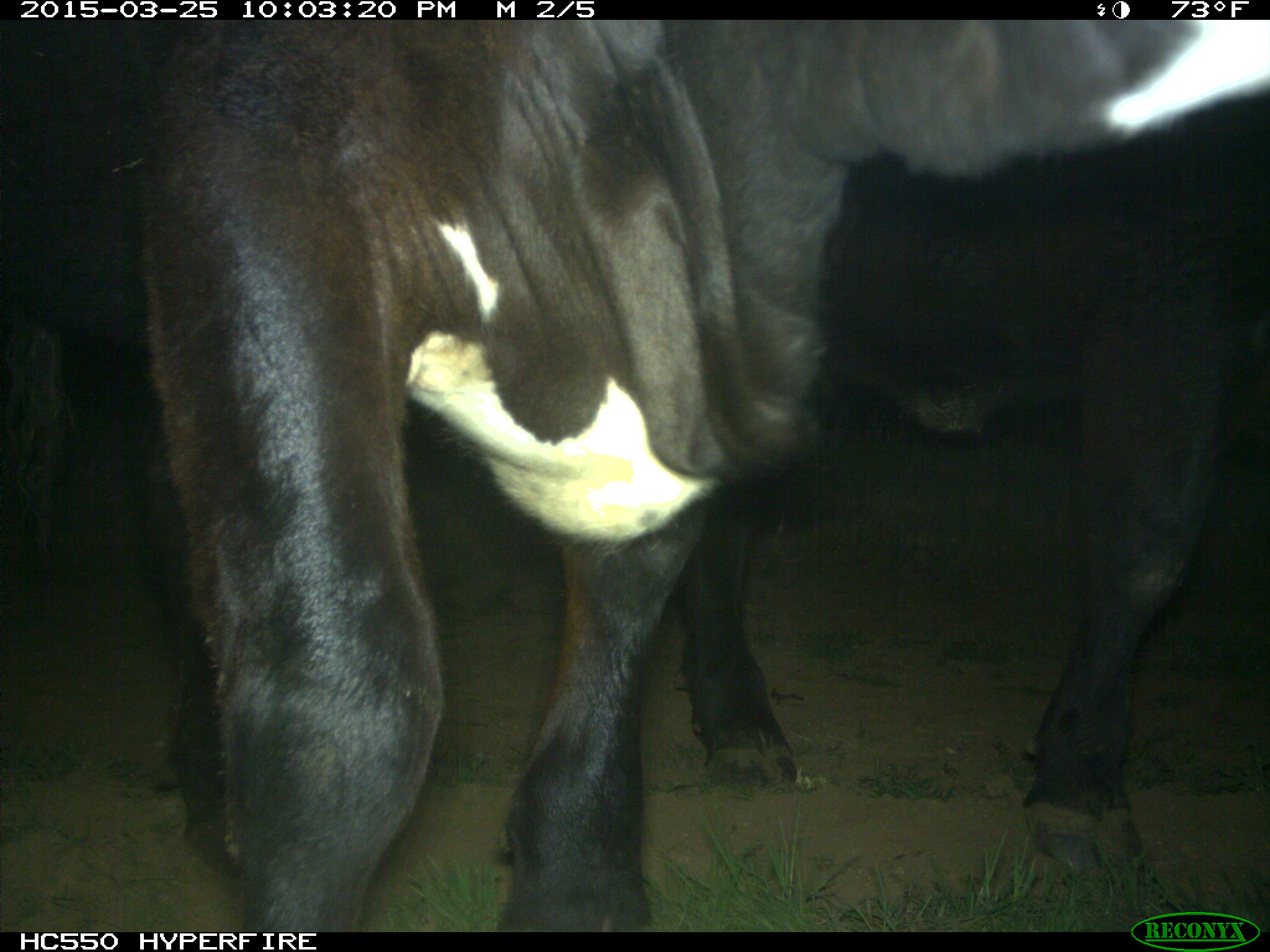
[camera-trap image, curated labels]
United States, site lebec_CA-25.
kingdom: Animalia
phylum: Chordata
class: Mammalia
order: Artiodactyla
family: Bovidae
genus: Bos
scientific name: Bos taurus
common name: domestic cow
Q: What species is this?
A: Bos taurus (domestic cow).